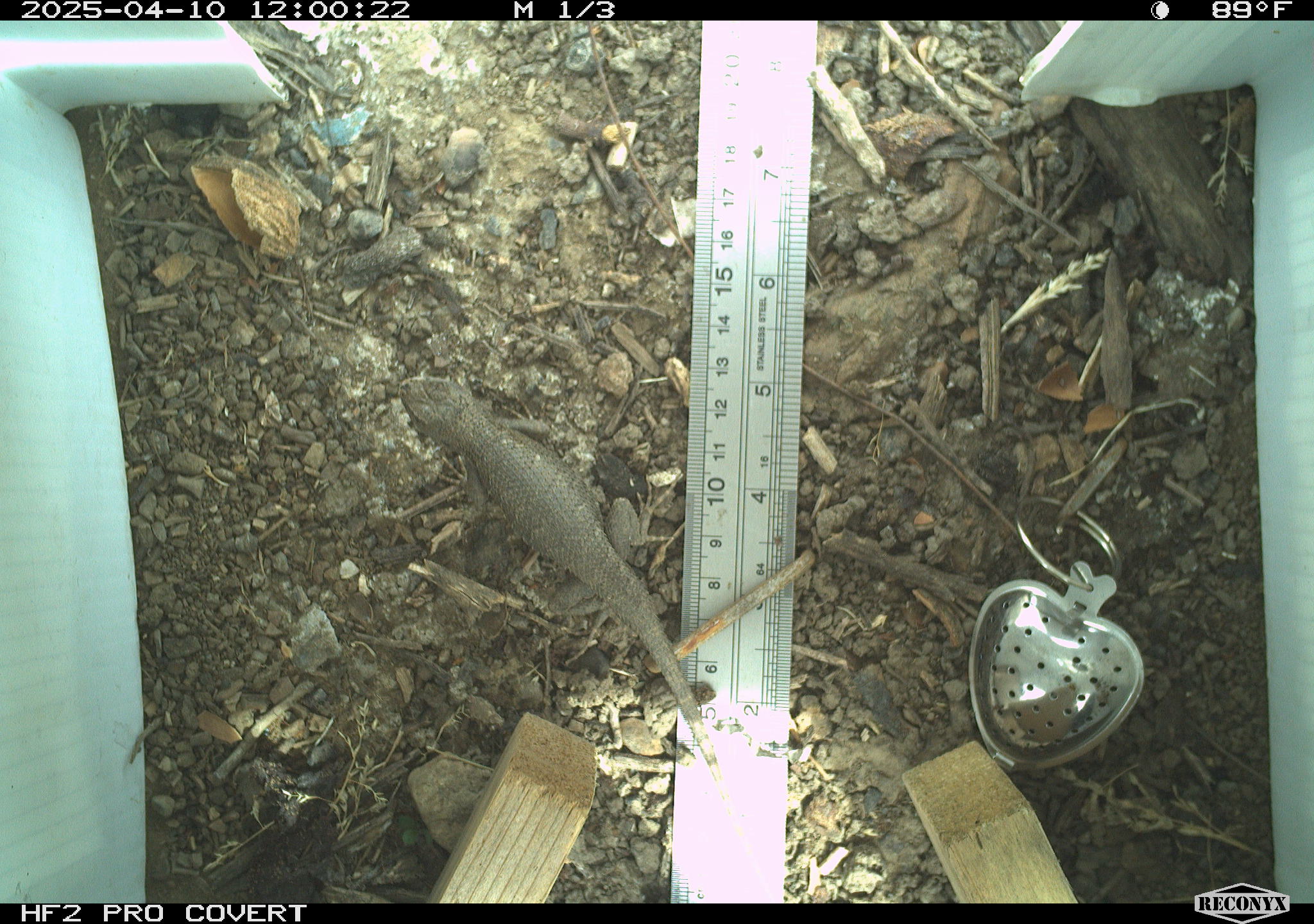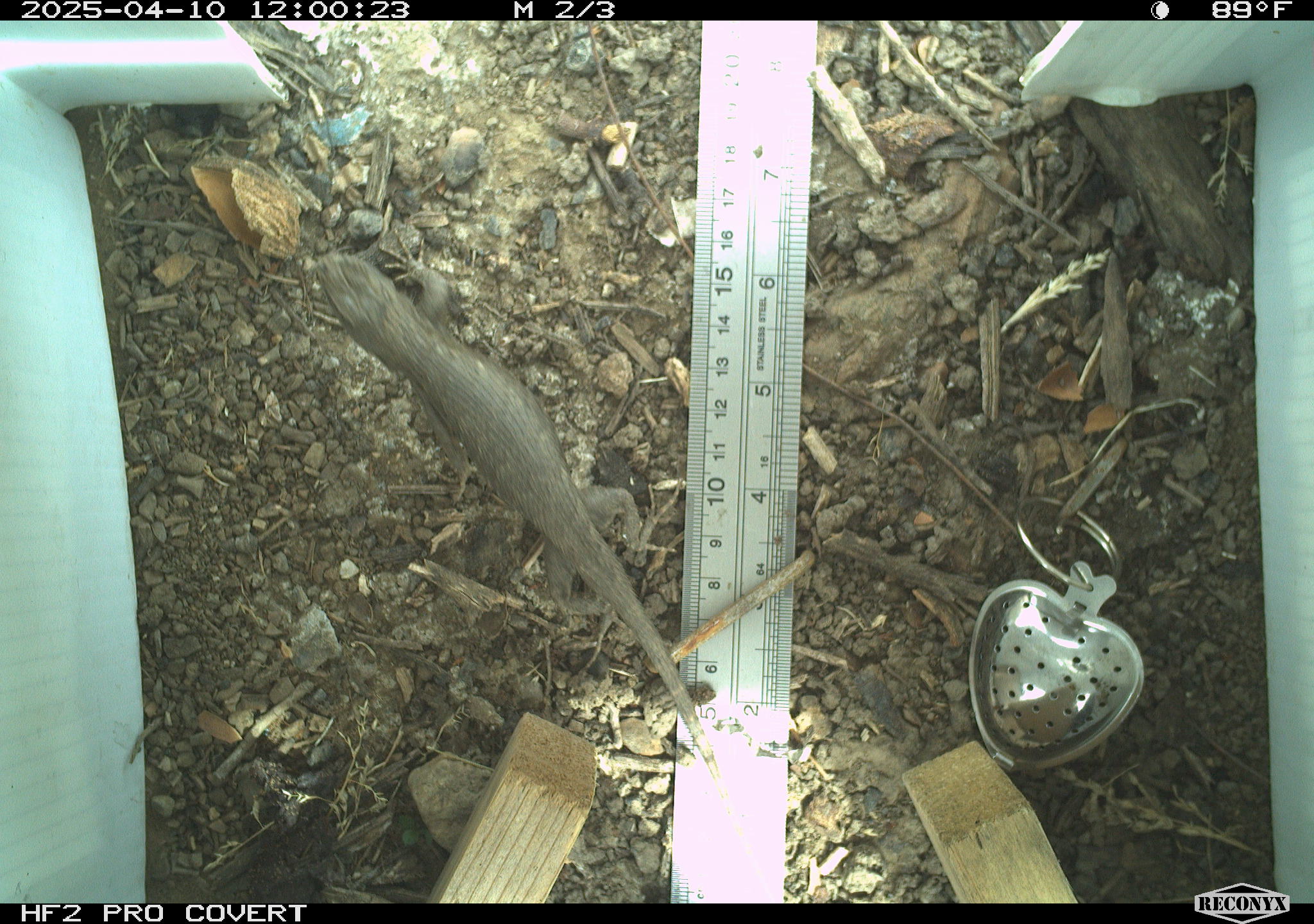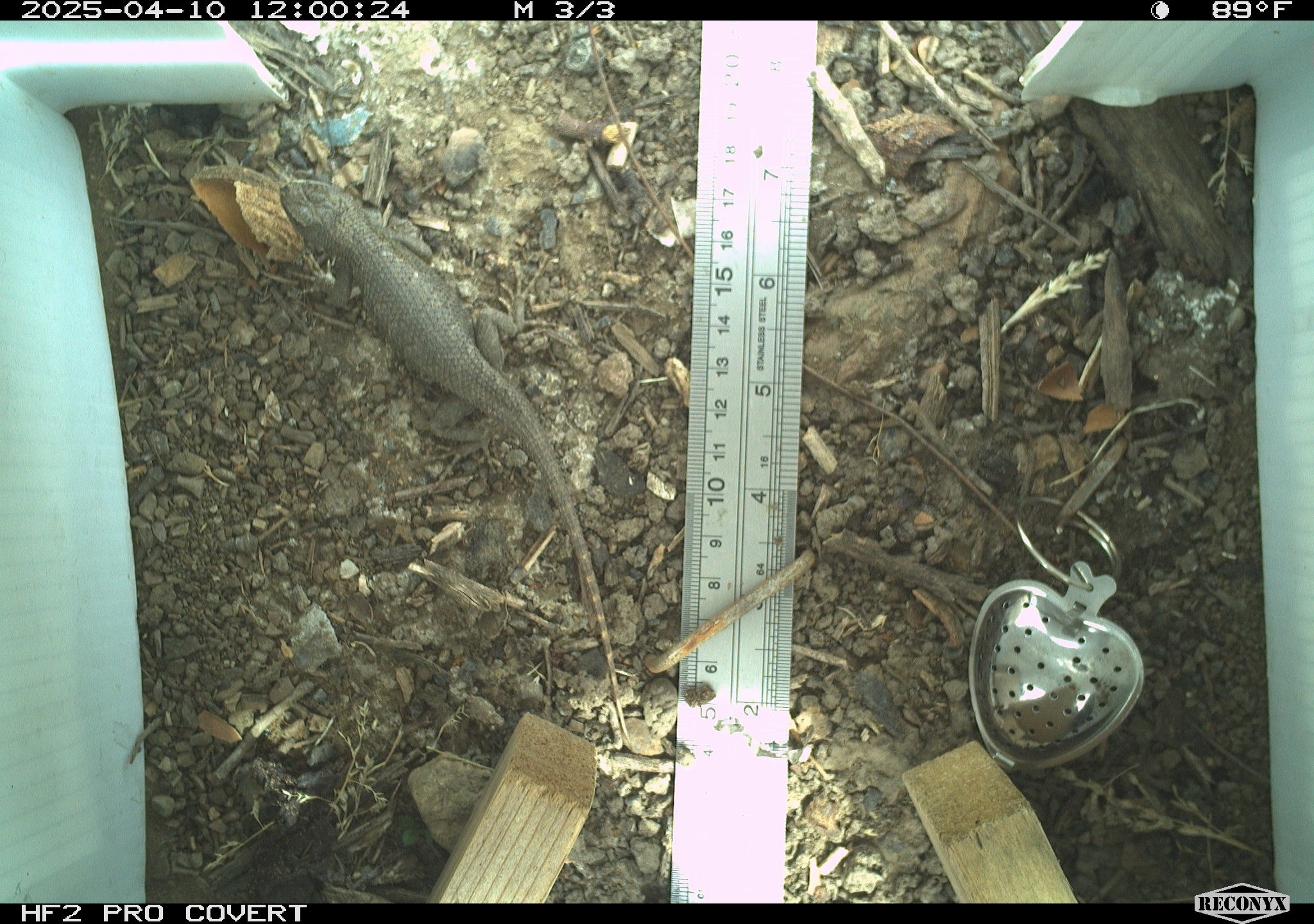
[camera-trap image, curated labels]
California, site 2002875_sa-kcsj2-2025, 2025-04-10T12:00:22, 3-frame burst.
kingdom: Animalia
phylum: Chordata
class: Reptilia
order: Squamata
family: Phrynosomatidae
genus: Sceloporus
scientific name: Sceloporus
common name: spiny lizards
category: sceloporus species